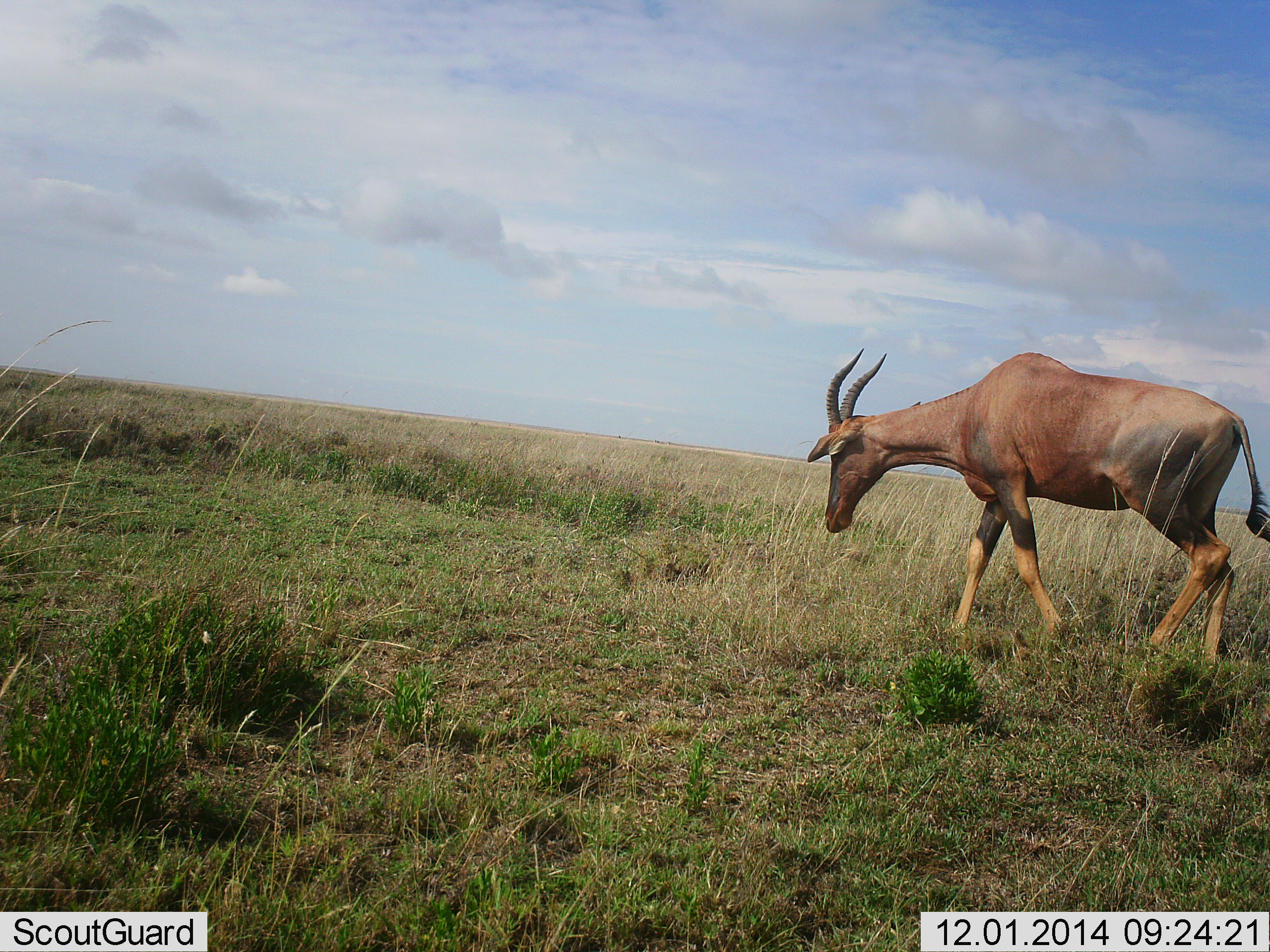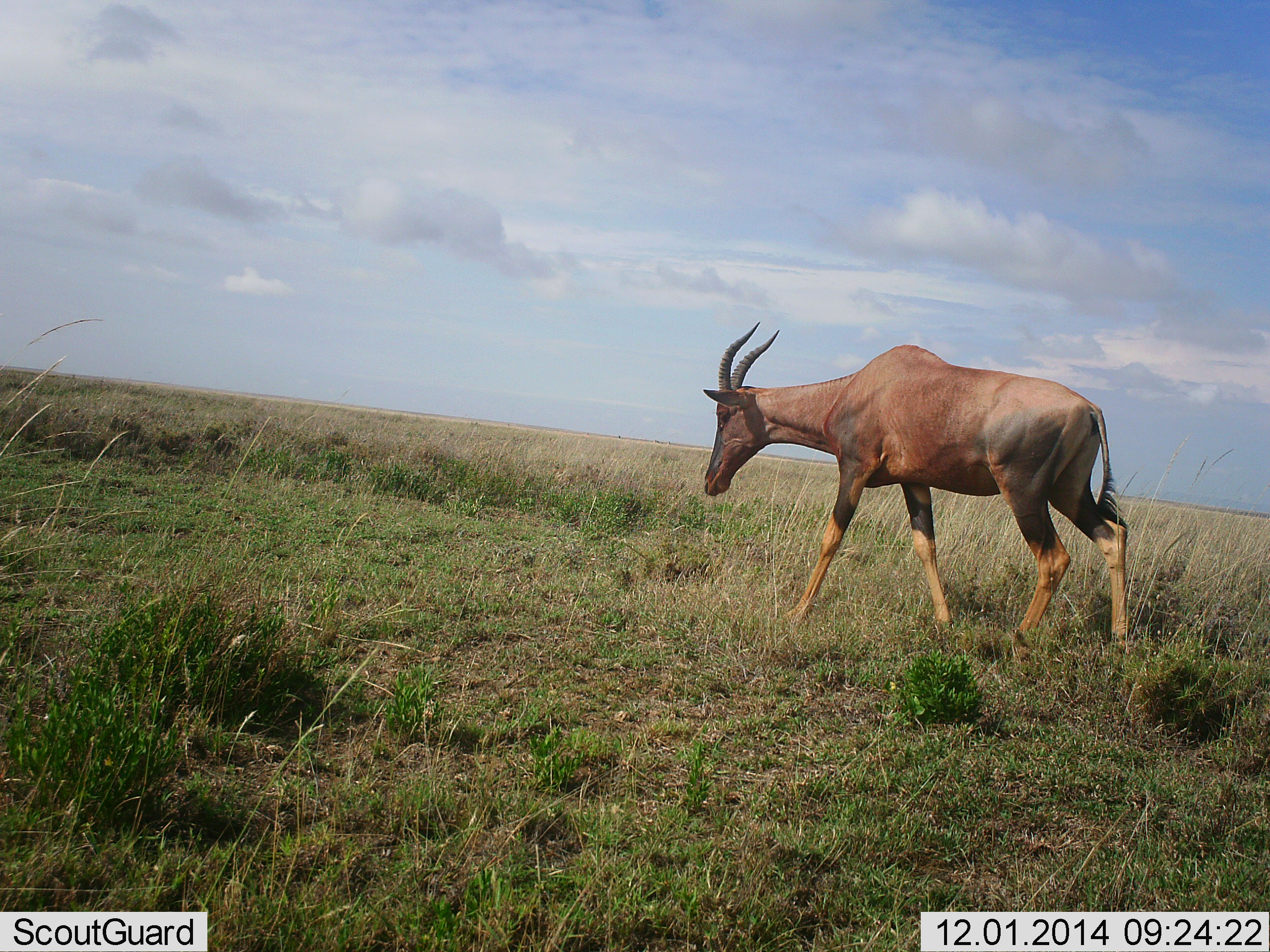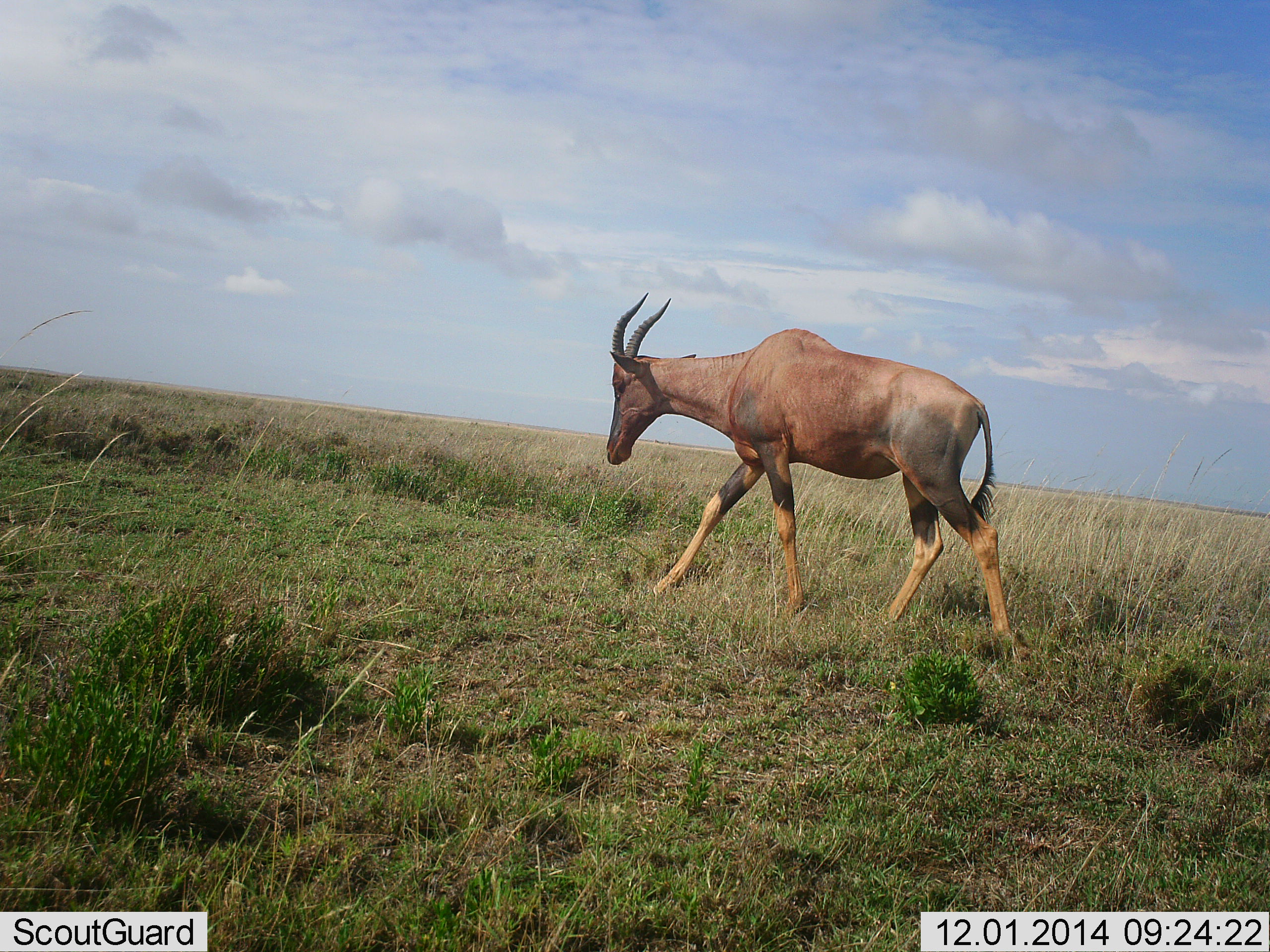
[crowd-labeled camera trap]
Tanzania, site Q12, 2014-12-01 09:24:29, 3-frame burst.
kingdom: Animalia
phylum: Chordata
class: Mammalia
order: Artiodactyla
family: Bovidae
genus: Damaliscus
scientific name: Damaliscus lunatus jimela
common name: topi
Topi (Damaliscus lunatus jimela), count 1. Behavior (volunteer vote fractions): standing 20%, resting 0%, moving 90%, interacting 0%. Young present (vote fraction): 0%. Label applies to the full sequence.